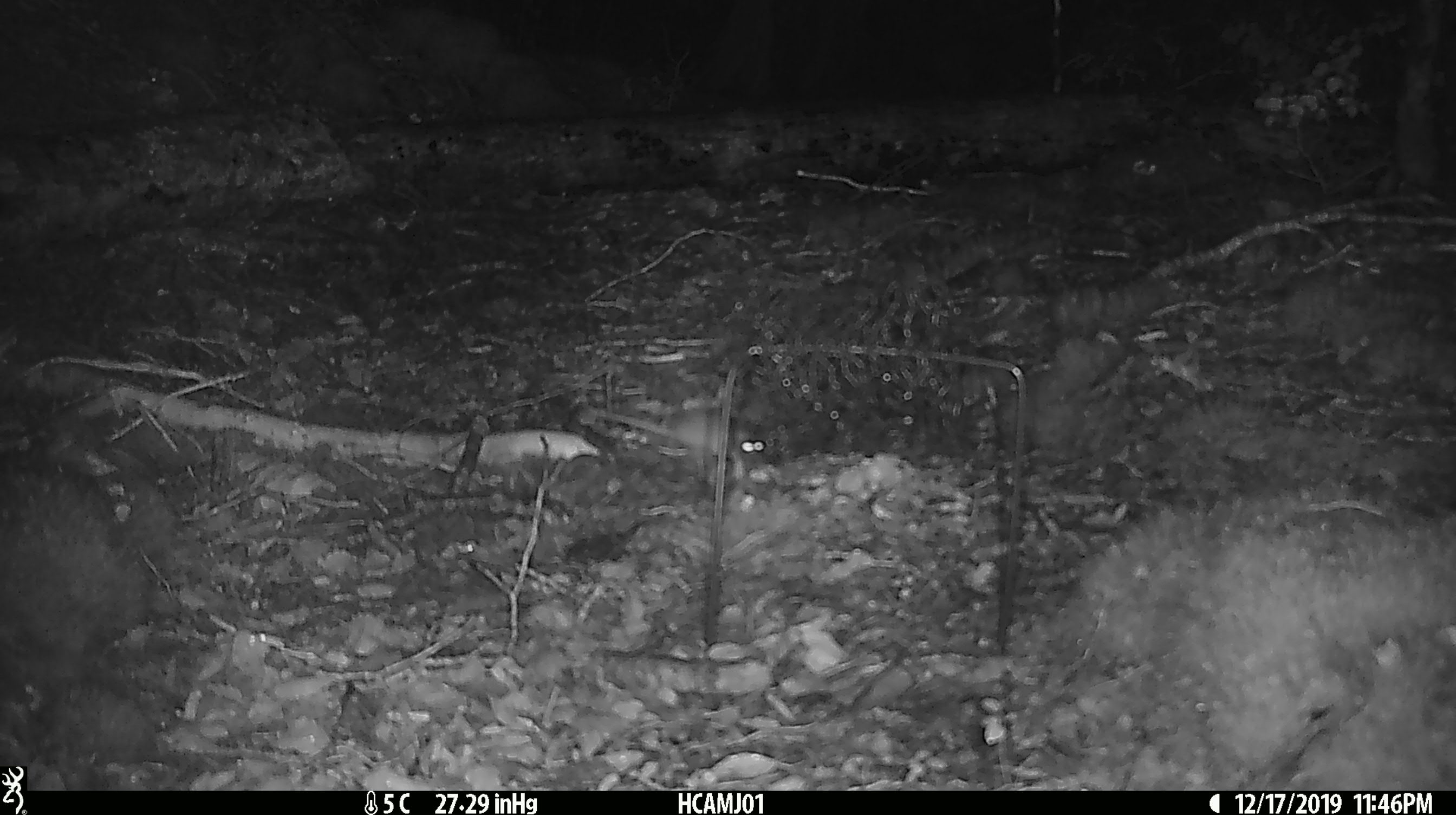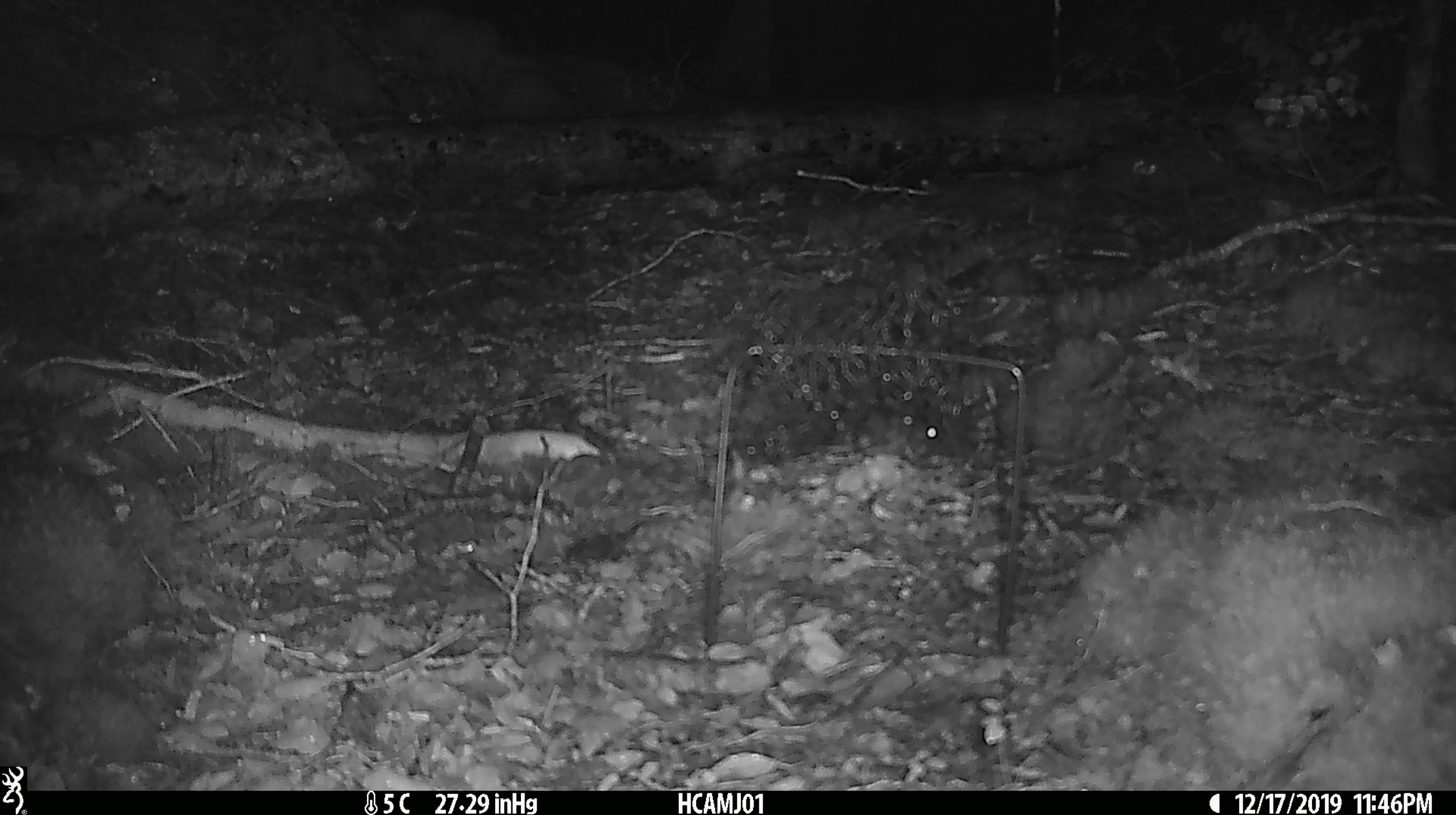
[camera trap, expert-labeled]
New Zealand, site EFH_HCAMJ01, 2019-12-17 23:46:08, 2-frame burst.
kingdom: Animalia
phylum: Chordata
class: Mammalia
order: Rodentia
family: Muridae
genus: Mus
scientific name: Mus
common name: mouse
Mouse (Mus).